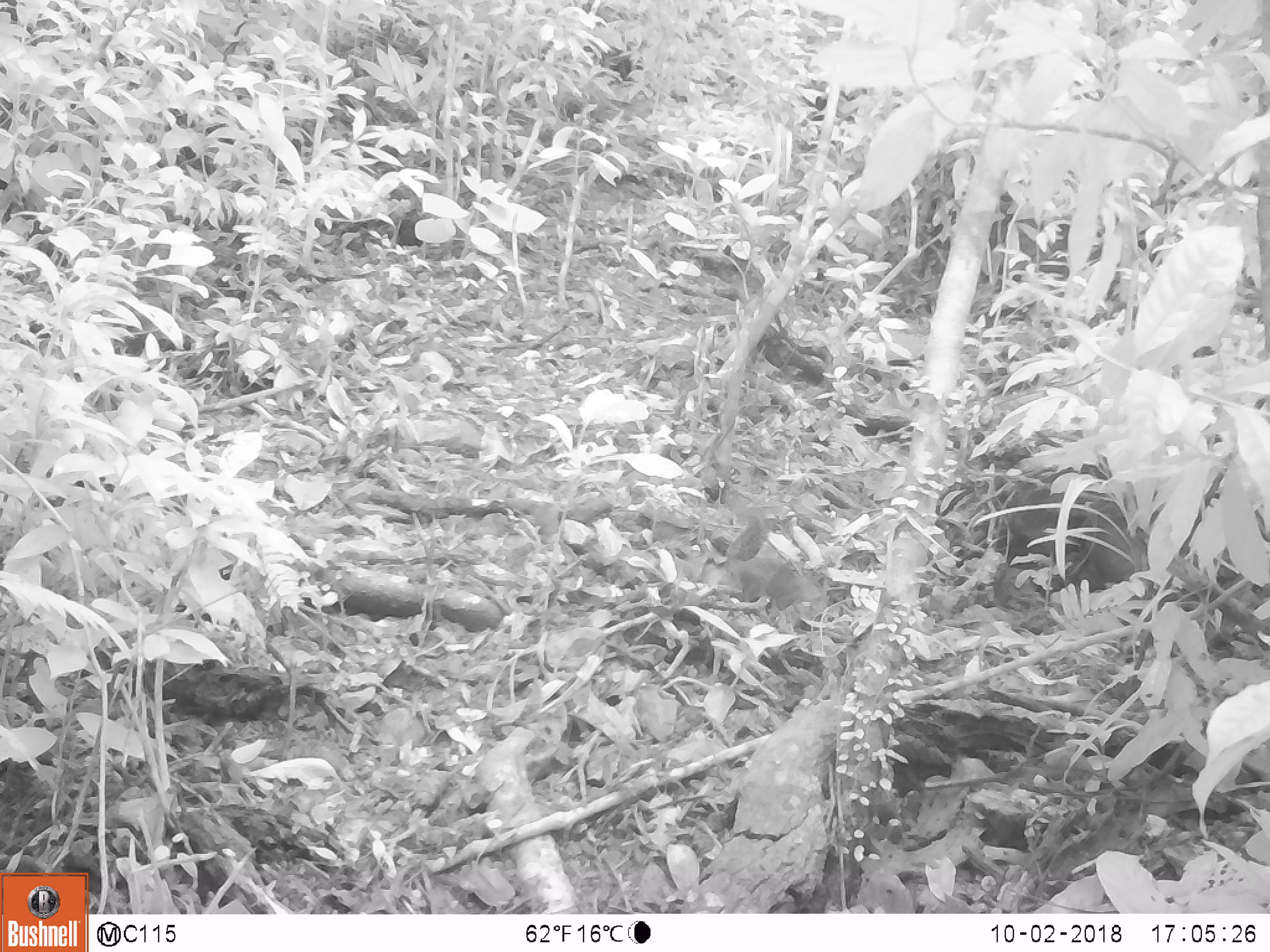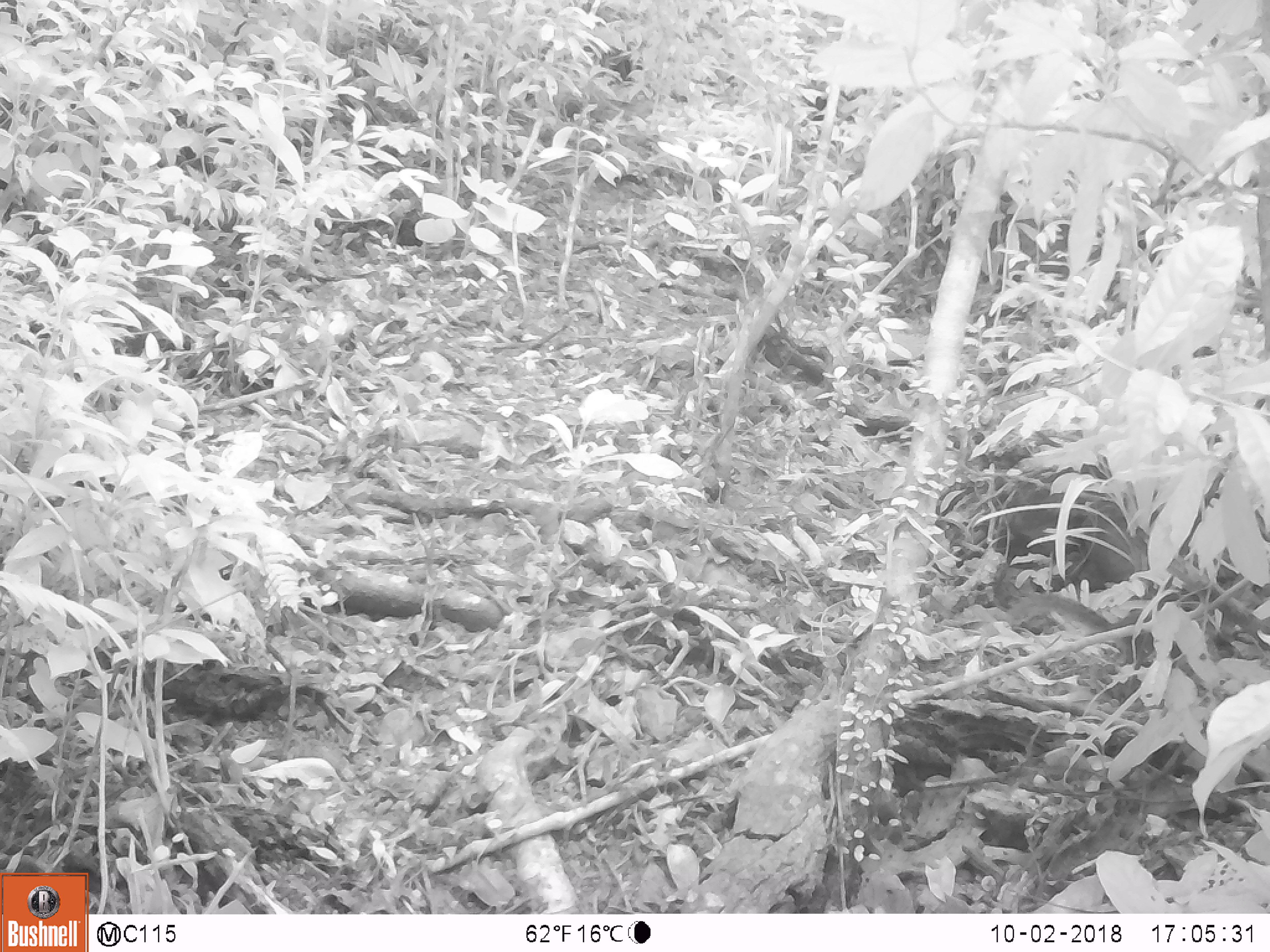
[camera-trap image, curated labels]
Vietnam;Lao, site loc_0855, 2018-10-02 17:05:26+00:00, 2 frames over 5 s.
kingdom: Animalia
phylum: Chordata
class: Mammalia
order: Rodentia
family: Sciuridae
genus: Dremomys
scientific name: Dremomys rufigenis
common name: red-cheeked squirrel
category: red cheeked squirrel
Red cheeked squirrel (red-cheeked squirrel) (Dremomys rufigenis). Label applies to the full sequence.